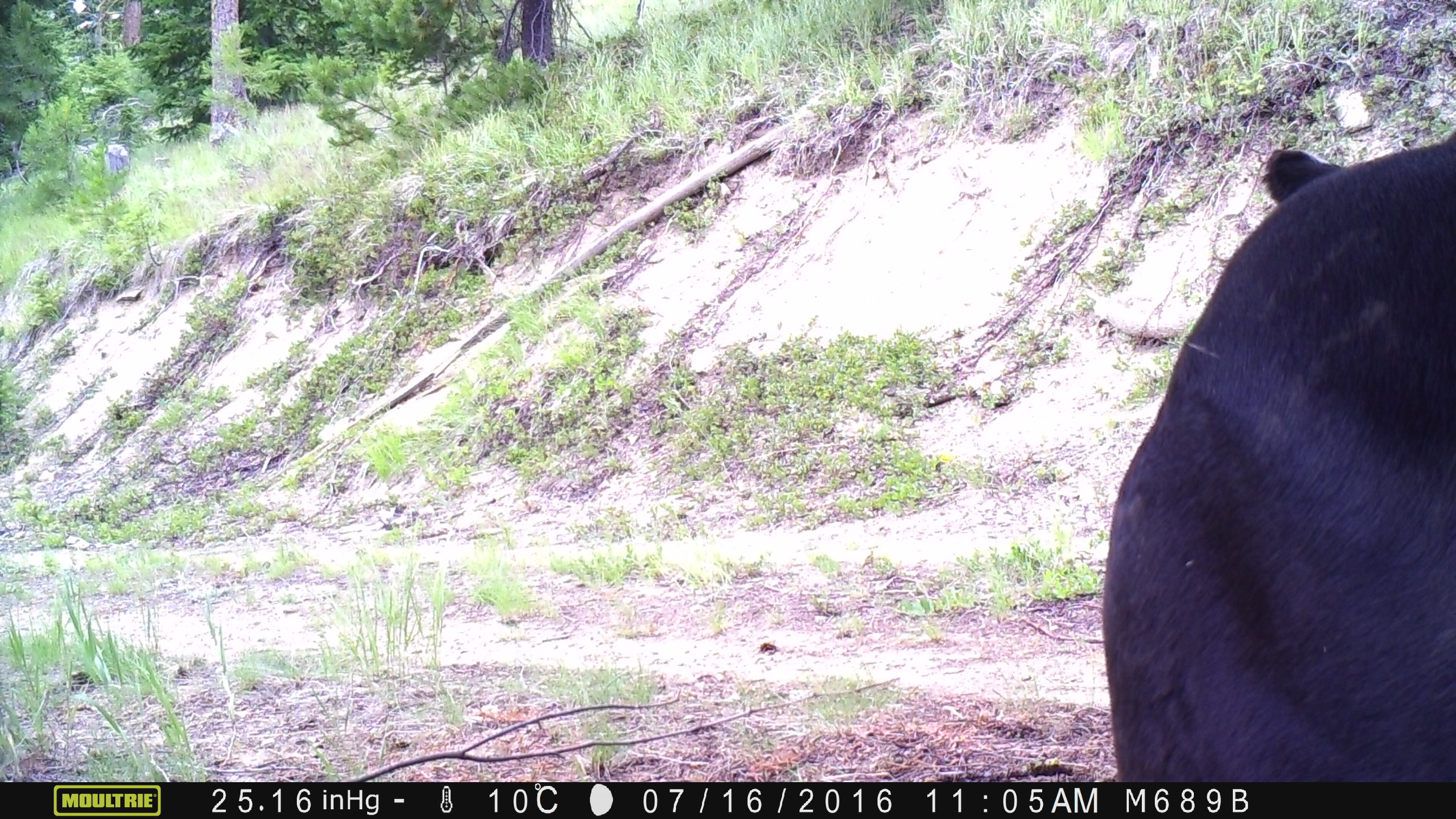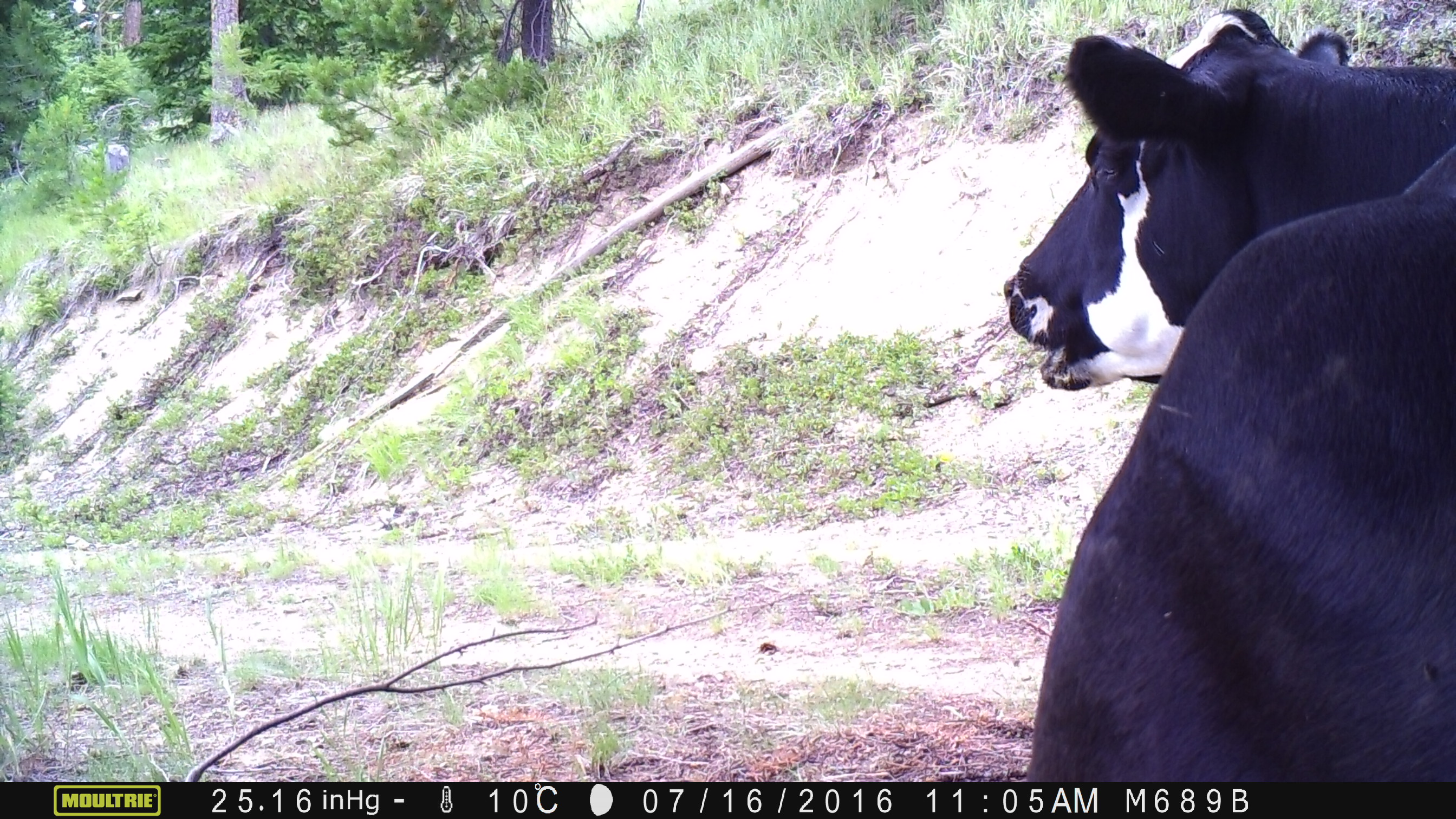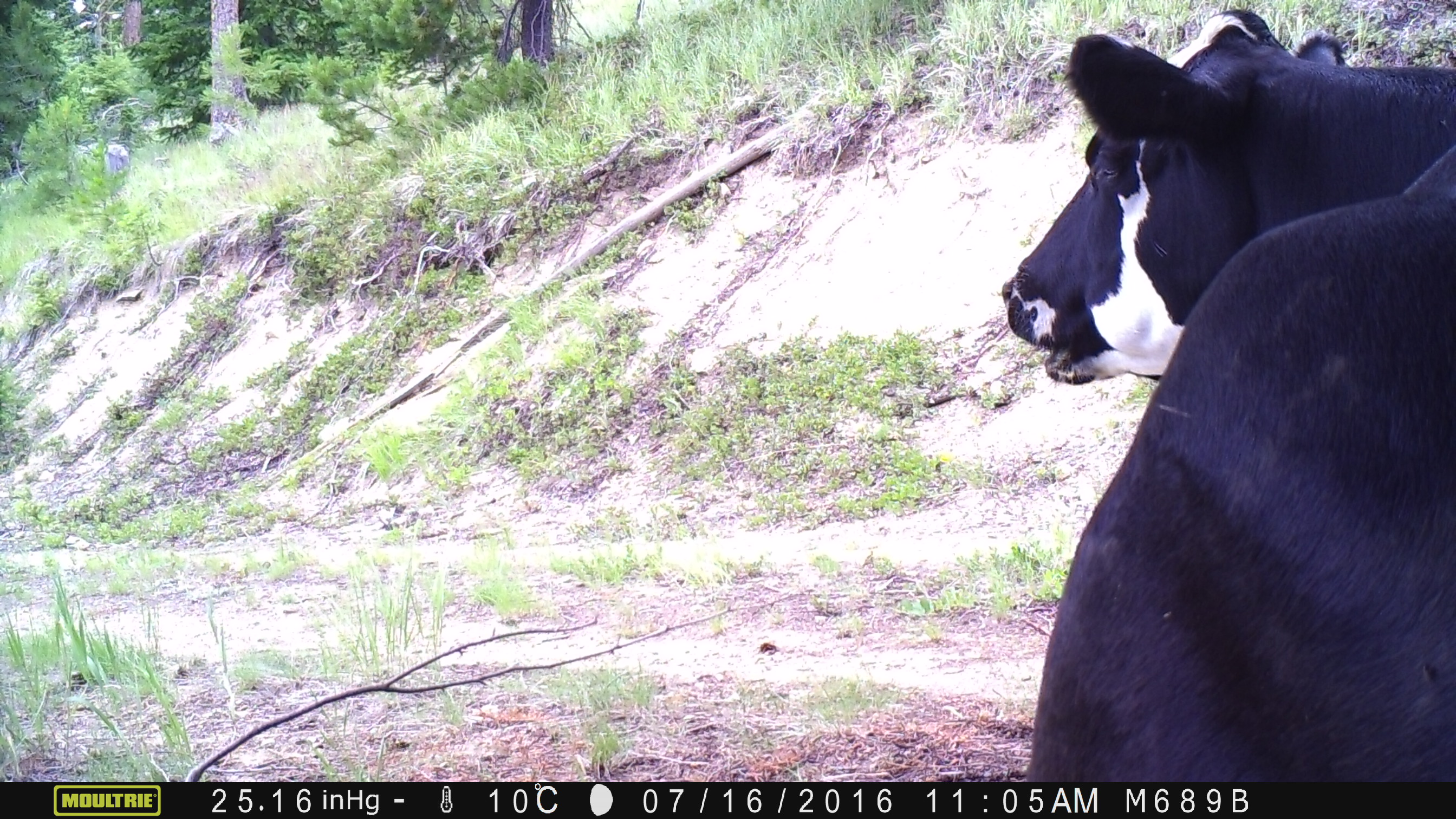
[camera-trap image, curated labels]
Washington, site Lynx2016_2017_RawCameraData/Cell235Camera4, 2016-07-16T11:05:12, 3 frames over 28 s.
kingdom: Animalia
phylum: Chordata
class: Mammalia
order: Artiodactyla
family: Bovidae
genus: Bos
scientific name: Bos taurus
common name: domestic cattle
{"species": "domestic cattle (Bos taurus)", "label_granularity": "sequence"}